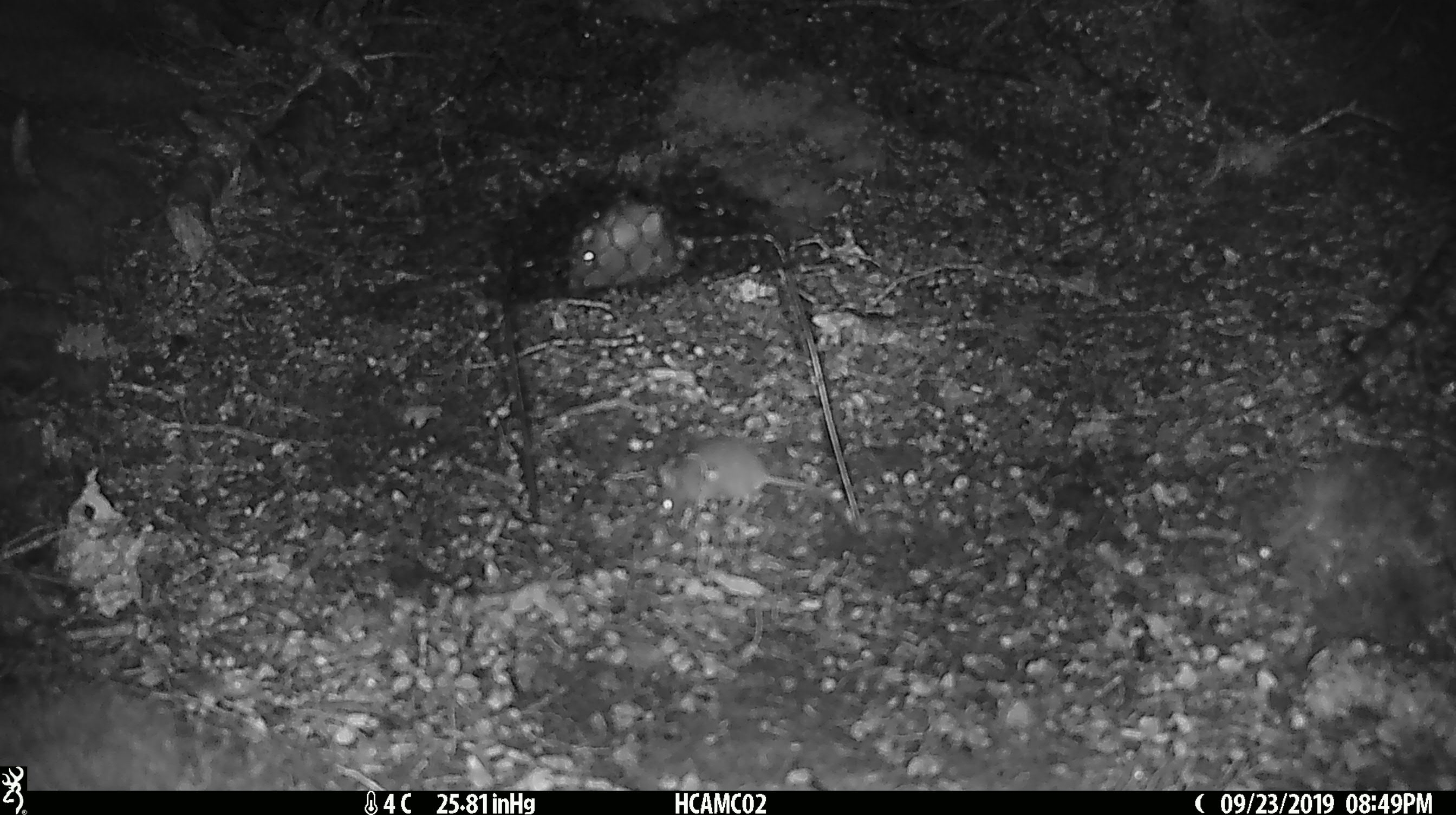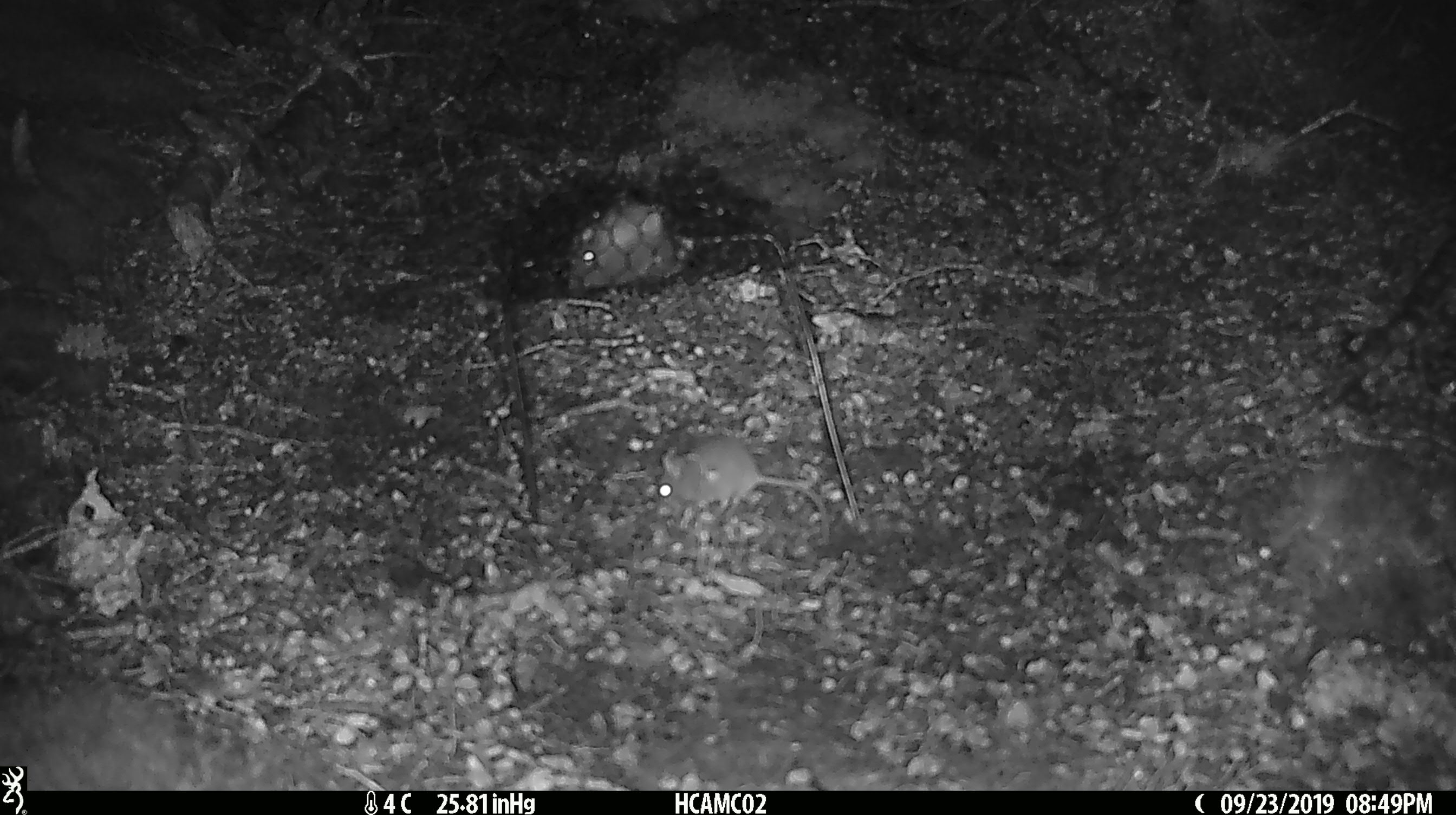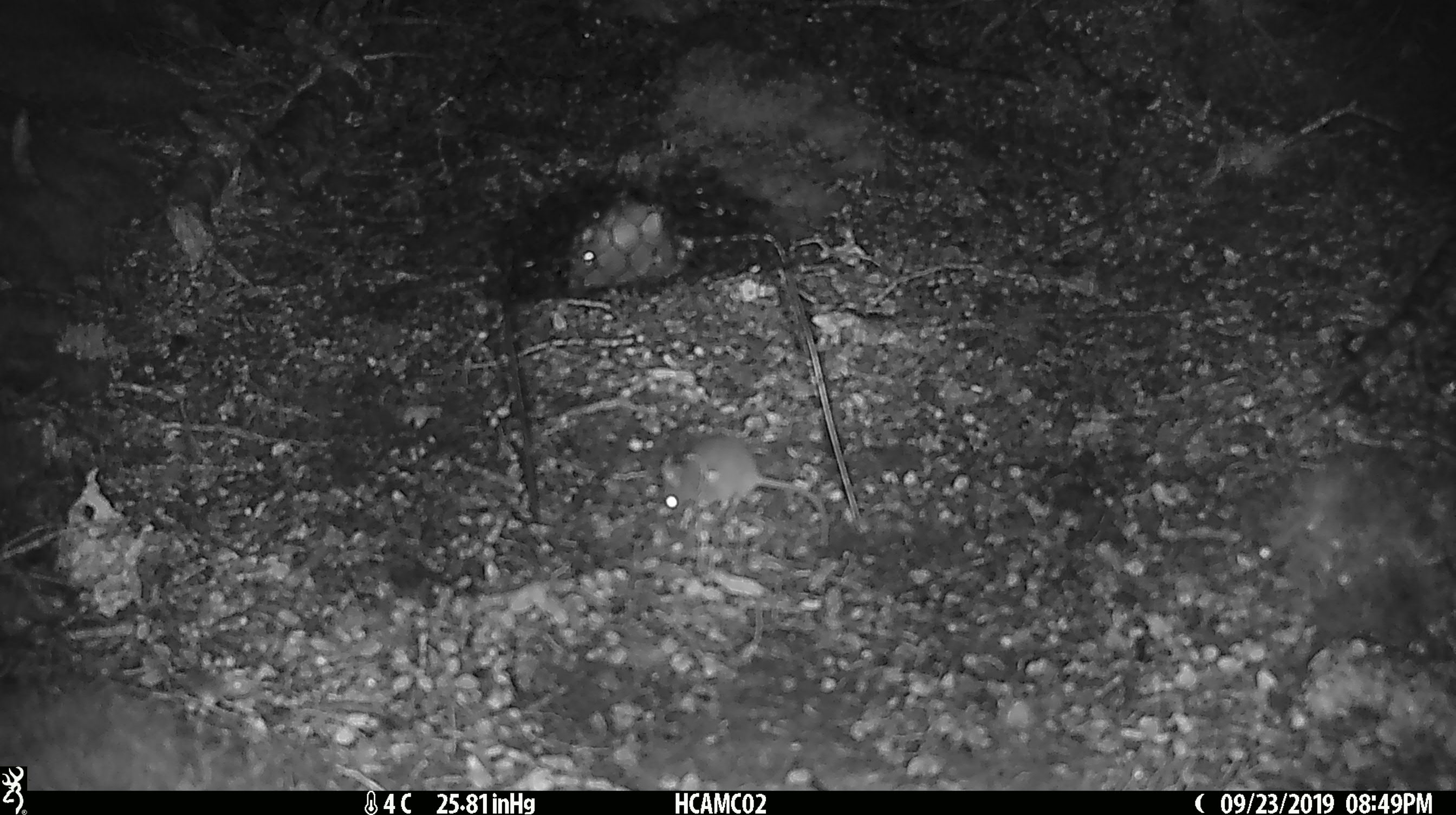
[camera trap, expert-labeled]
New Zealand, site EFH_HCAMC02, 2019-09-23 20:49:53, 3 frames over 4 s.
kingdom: Animalia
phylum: Chordata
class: Mammalia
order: Rodentia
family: Muridae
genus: Mus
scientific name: Mus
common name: mouse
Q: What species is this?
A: Mouse (Mus).